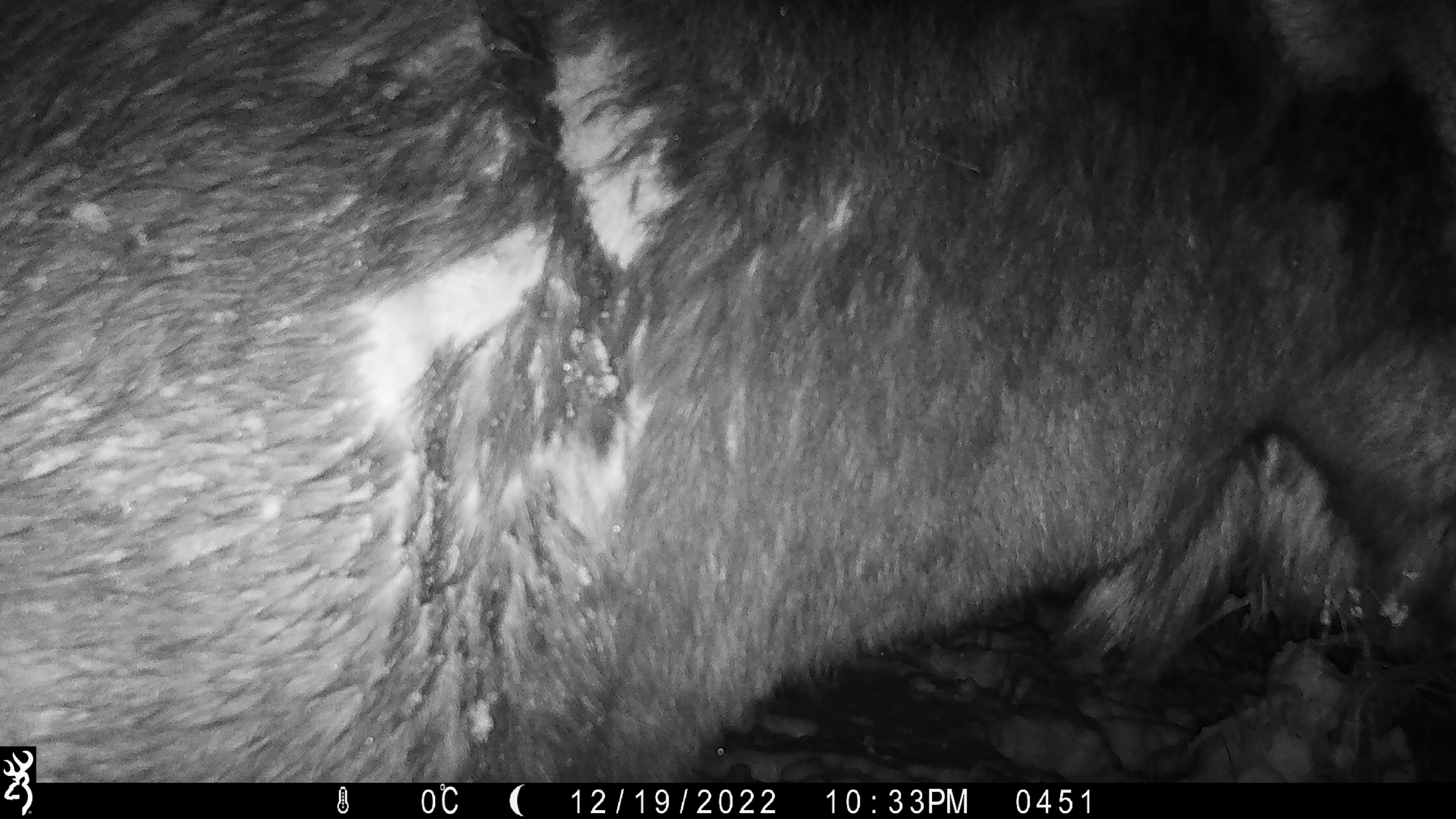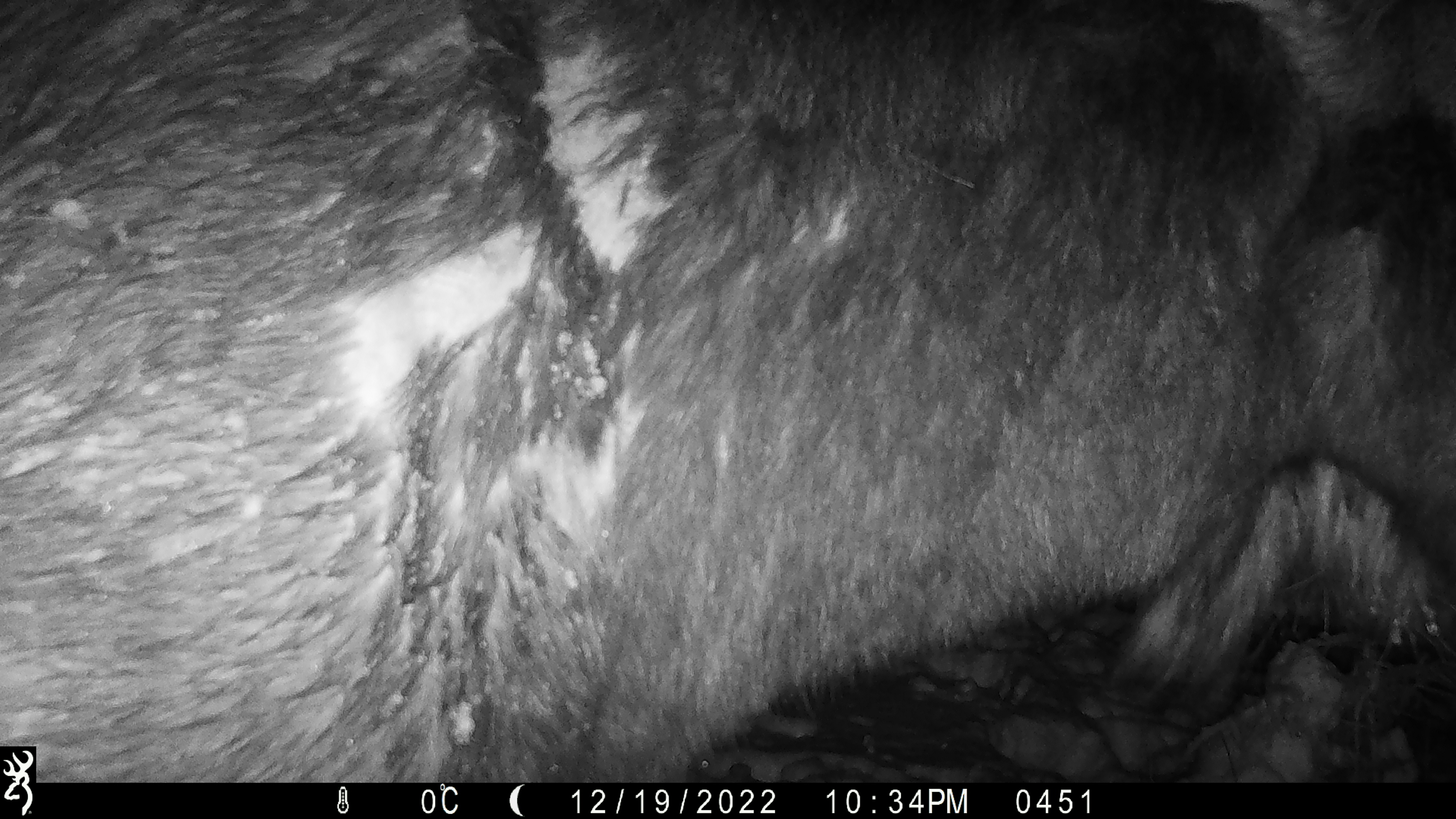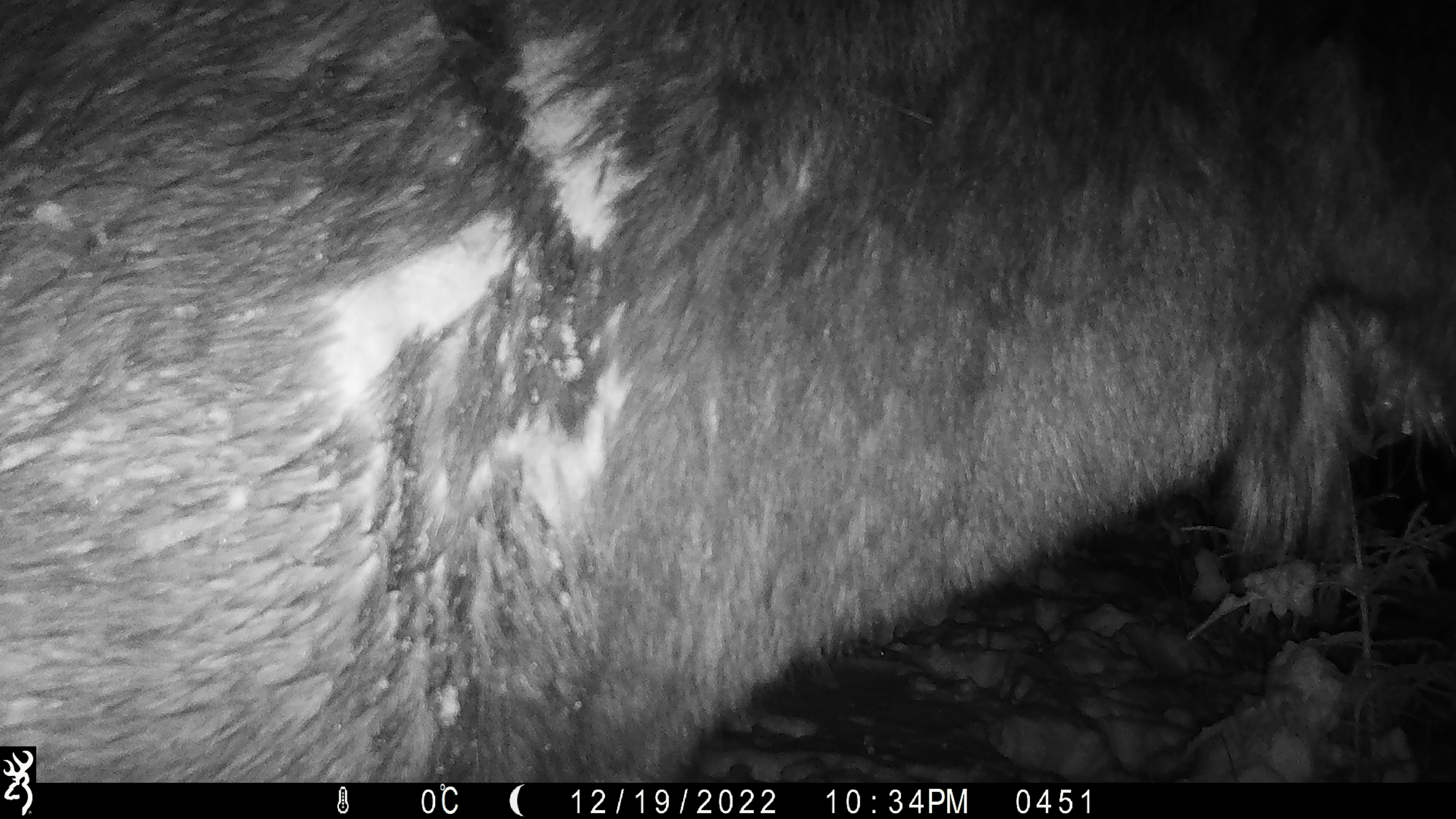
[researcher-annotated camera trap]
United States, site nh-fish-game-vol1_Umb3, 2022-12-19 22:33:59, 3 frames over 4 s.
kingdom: Animalia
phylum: Chordata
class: Mammalia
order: Artiodactyla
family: Cervidae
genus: Alces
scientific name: Alces alces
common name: moose